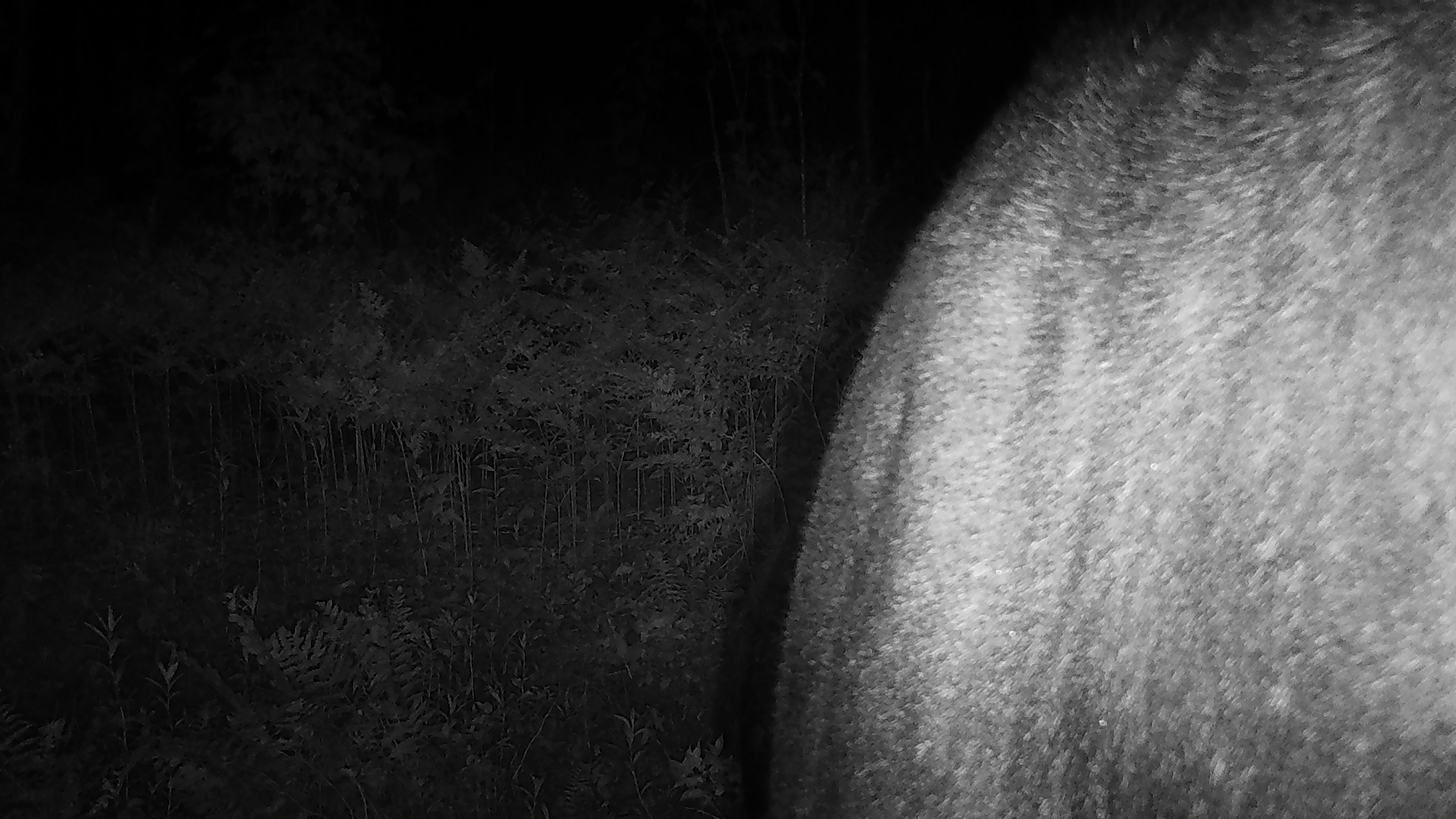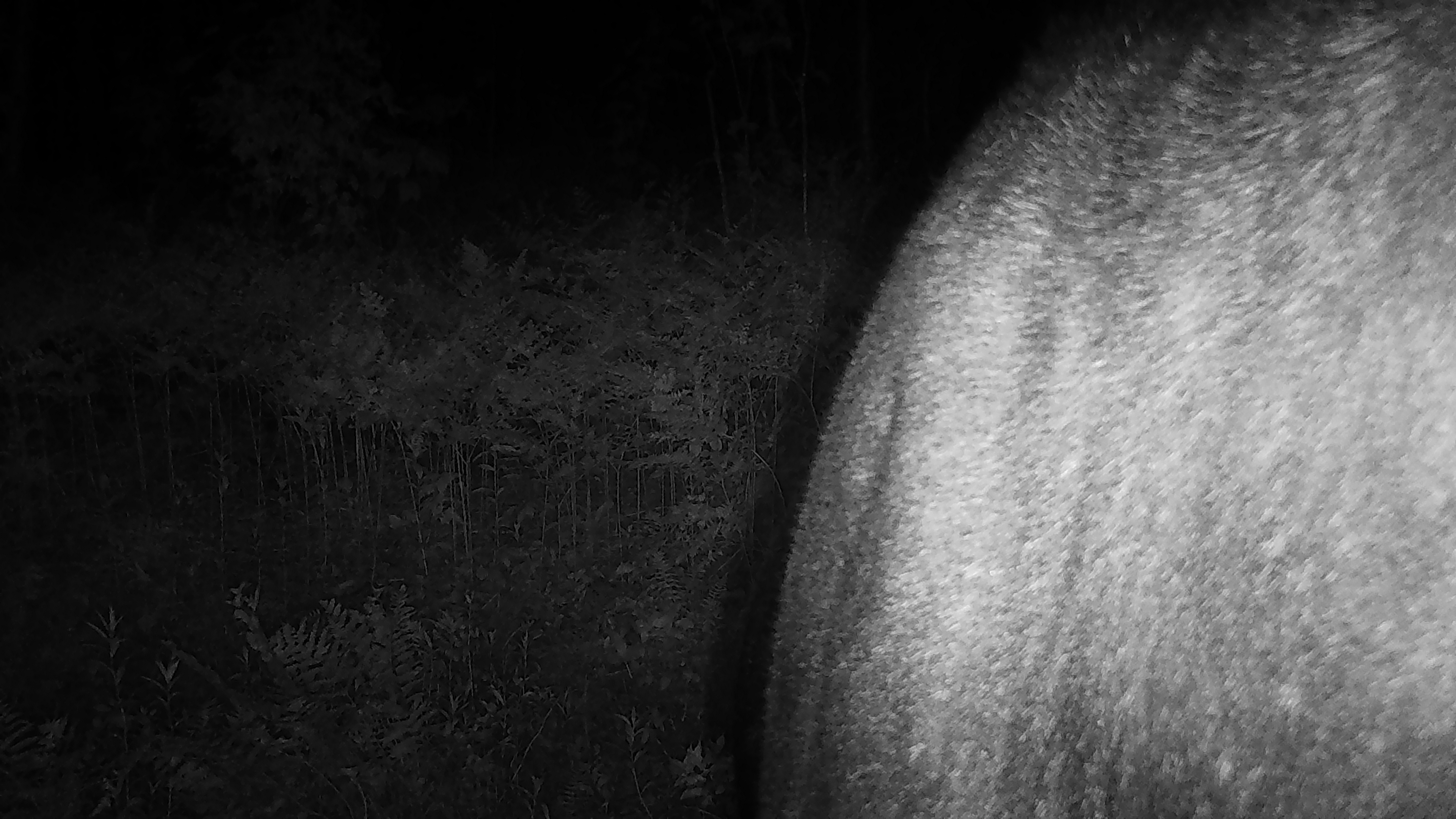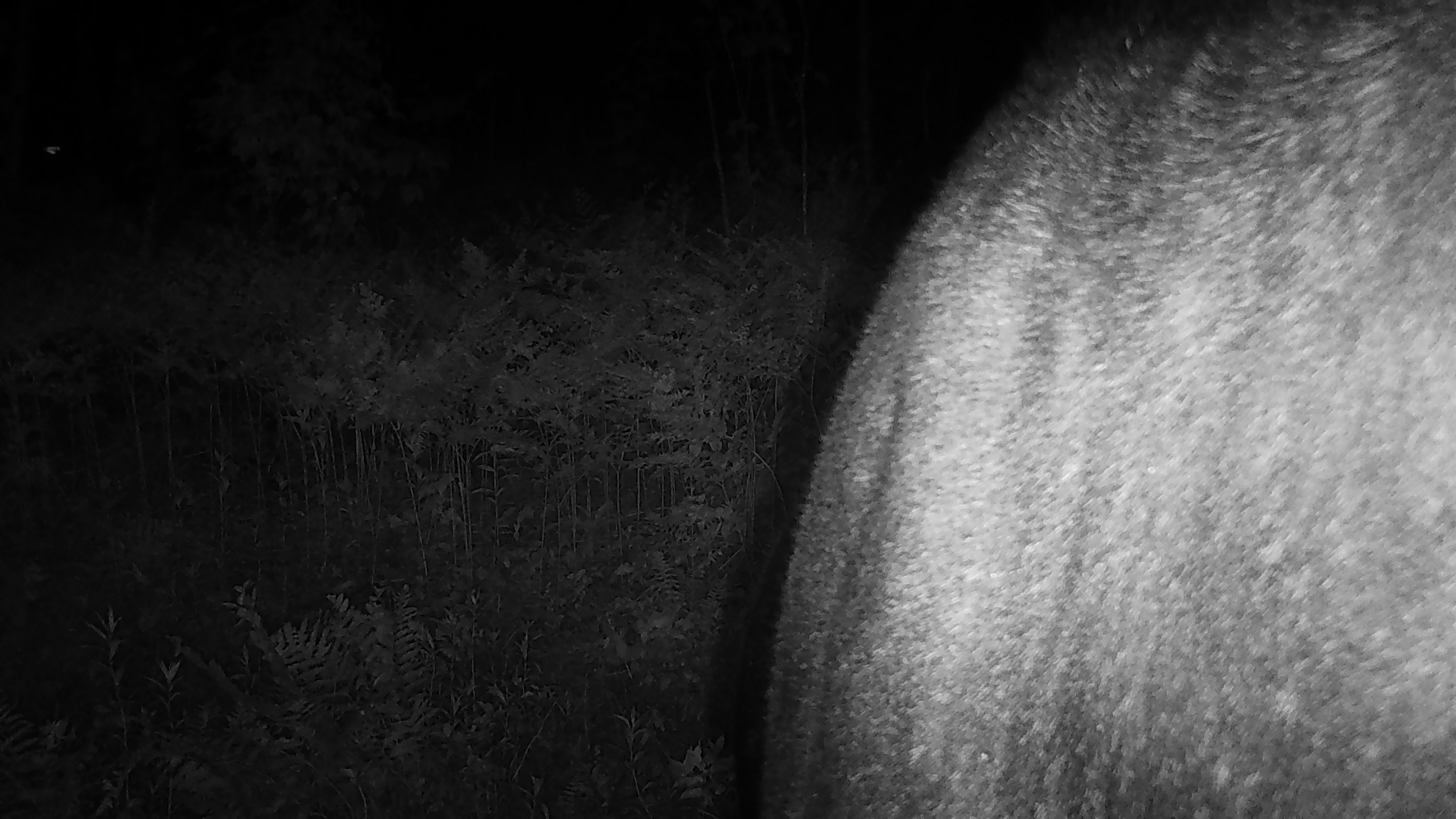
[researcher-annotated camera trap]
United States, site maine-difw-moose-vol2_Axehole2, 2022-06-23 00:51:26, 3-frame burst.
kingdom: Animalia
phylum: Chordata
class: Mammalia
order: Artiodactyla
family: Cervidae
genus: Alces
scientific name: Alces alces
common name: moose